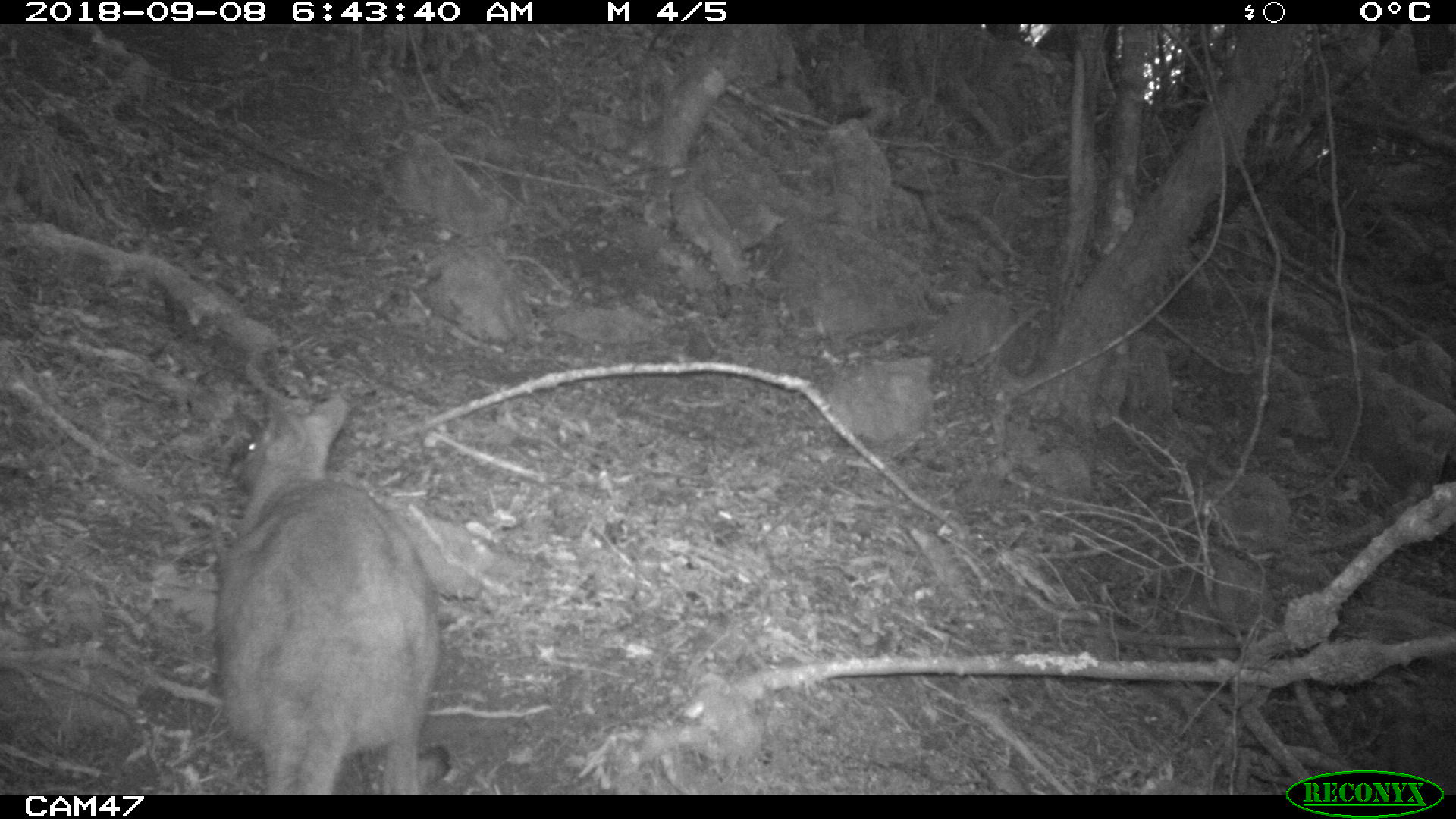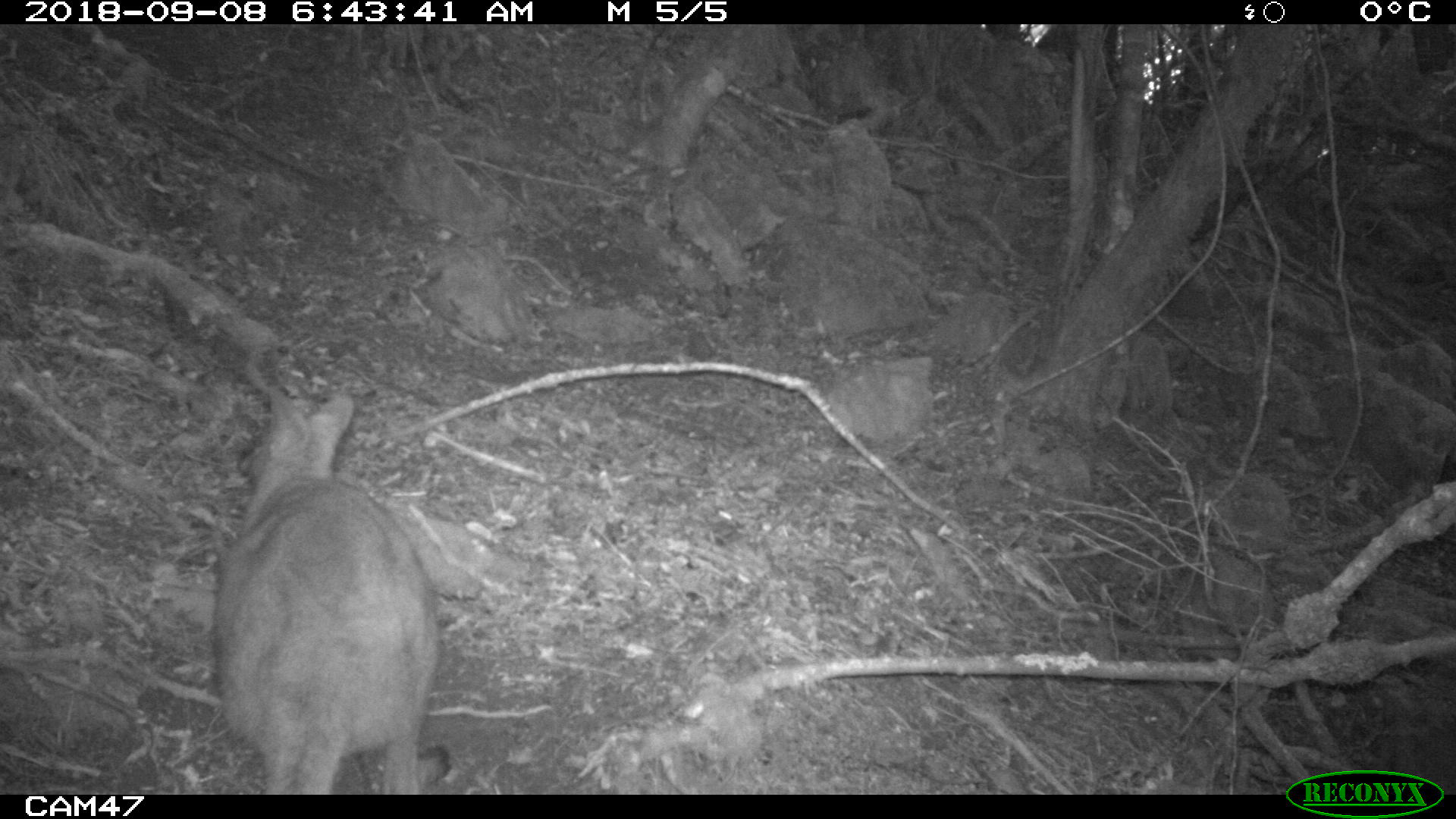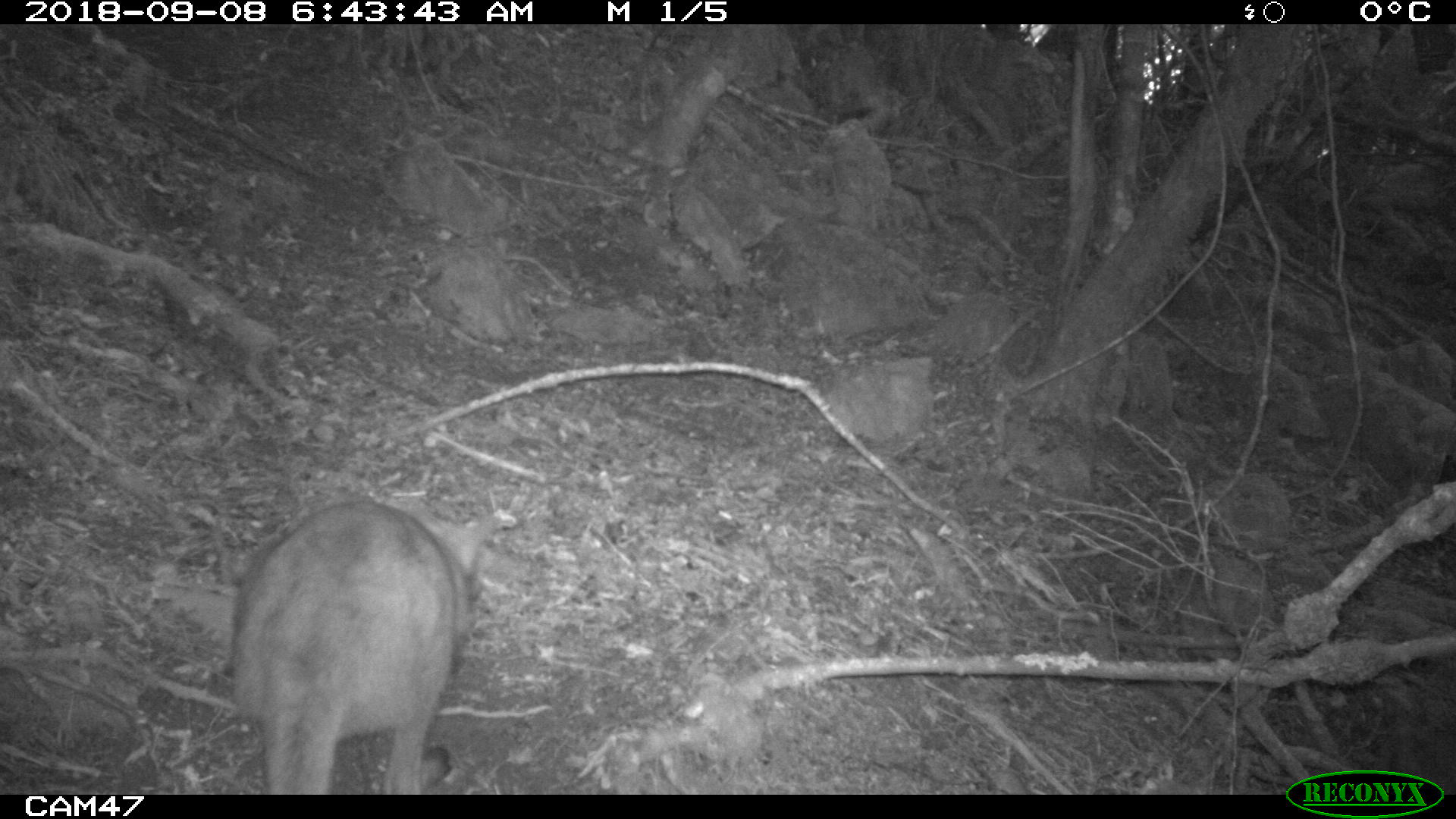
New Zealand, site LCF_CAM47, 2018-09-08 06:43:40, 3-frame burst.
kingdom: Animalia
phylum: Chordata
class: Mammalia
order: Diprotodontia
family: Macropodidae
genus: Notamacropus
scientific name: Notamacropus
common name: wallaby